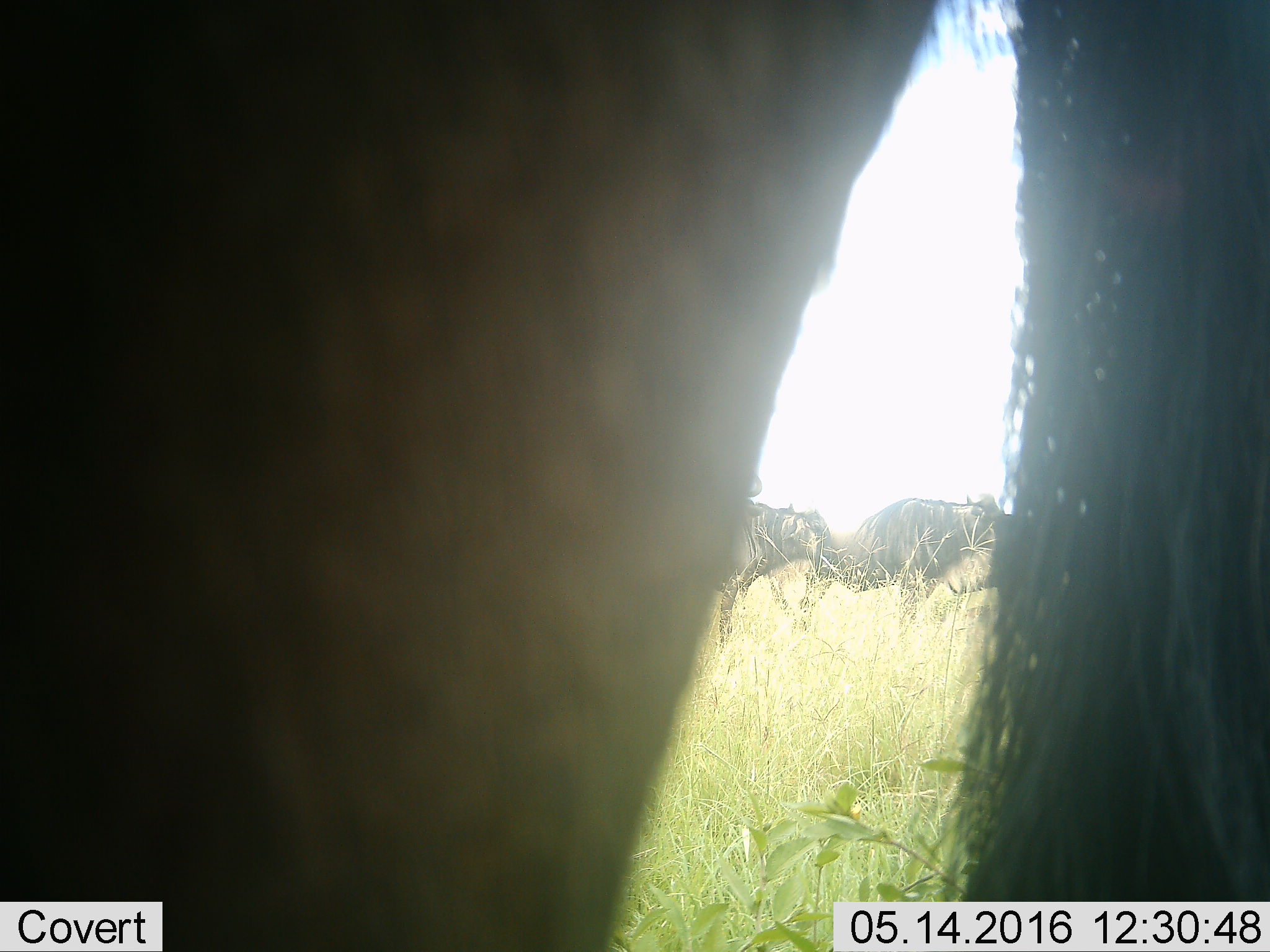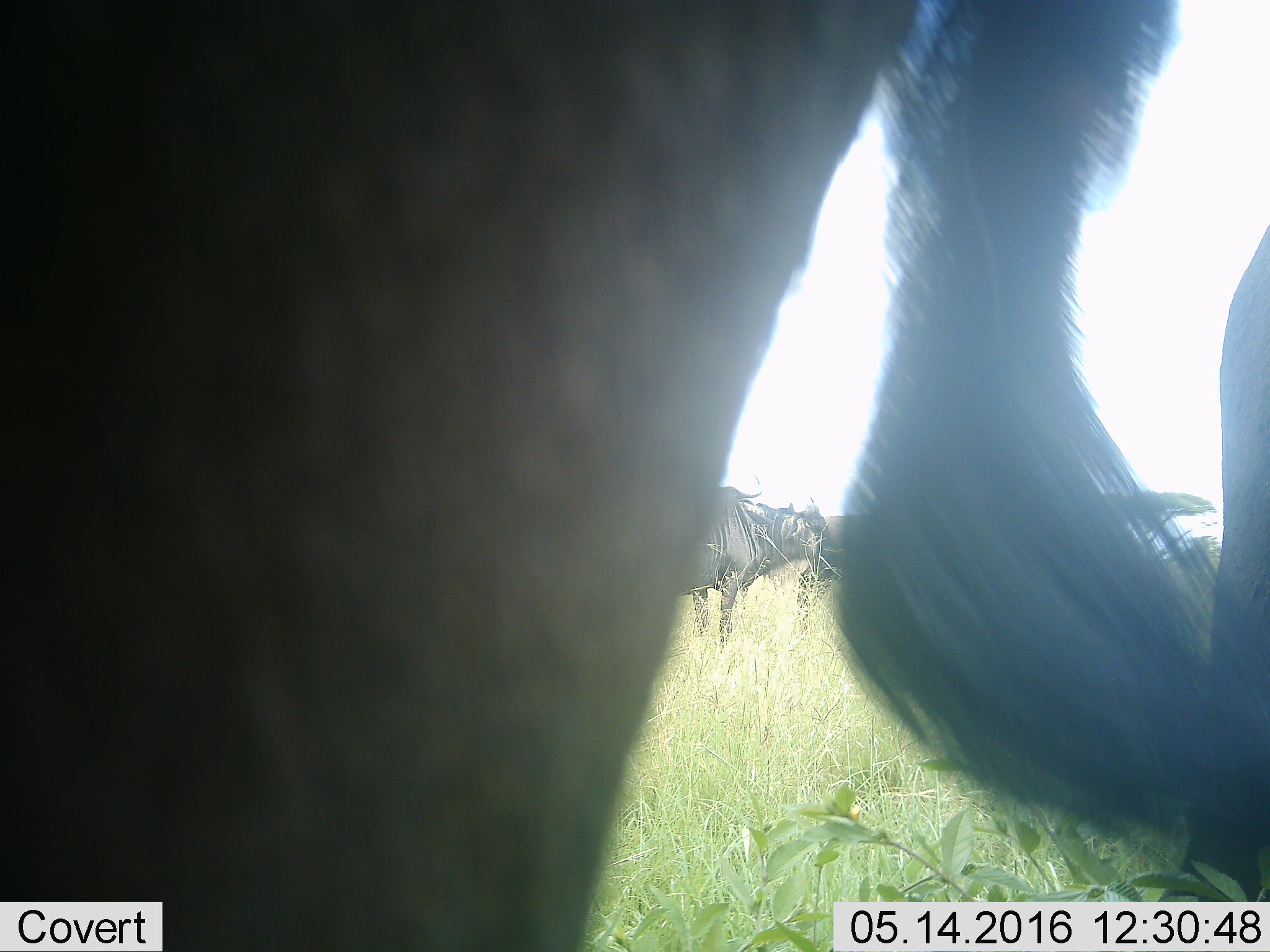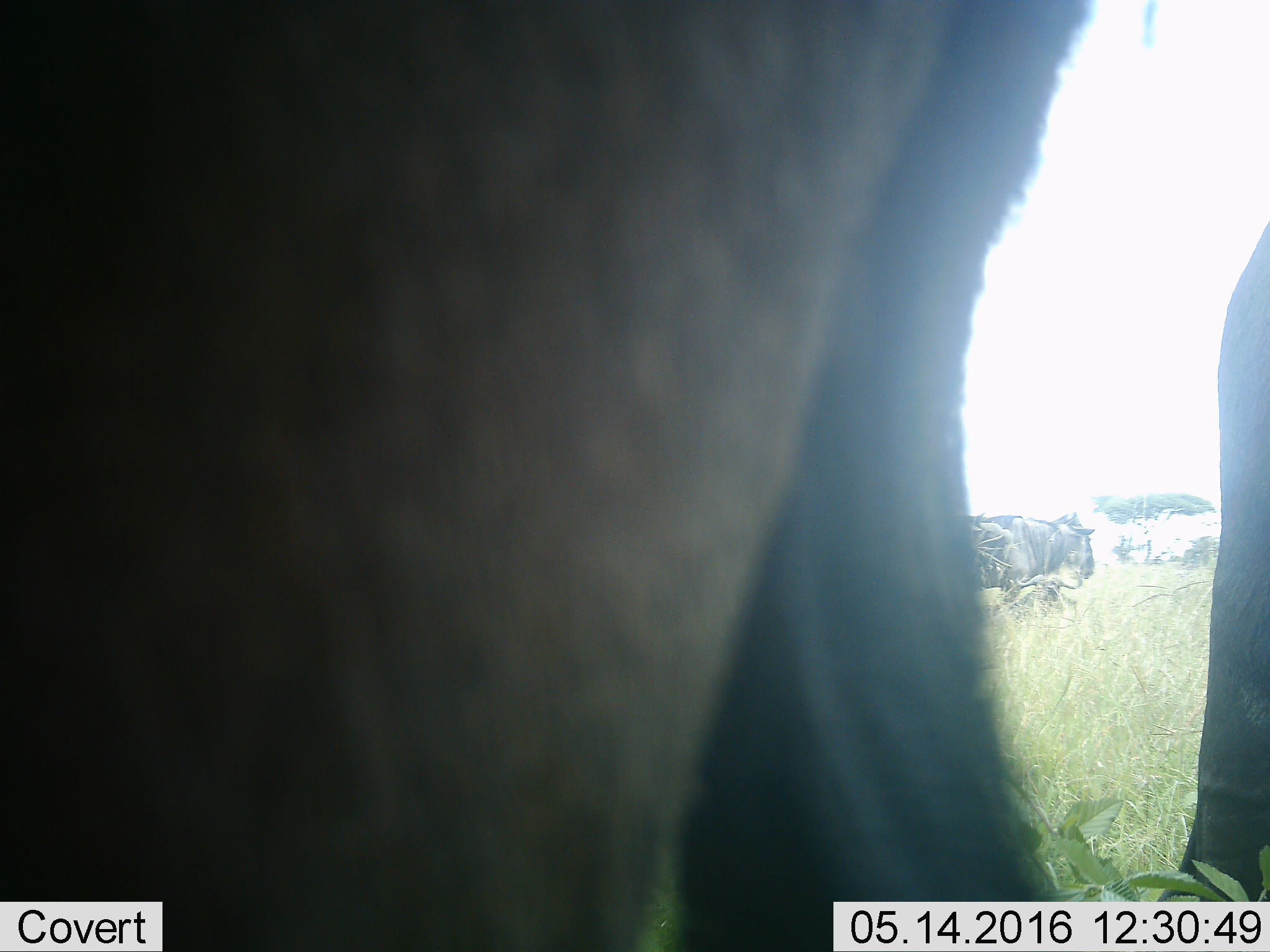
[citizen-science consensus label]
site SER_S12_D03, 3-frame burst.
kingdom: Animalia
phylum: Chordata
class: Mammalia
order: Artiodactyla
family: Bovidae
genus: Connochaetes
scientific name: Connochaetes taurinus taurinus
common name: blue wildebeest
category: wildebeestblue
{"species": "wildebeestblue (blue wildebeest) (Connochaetes taurinus taurinus)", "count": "4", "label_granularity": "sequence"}